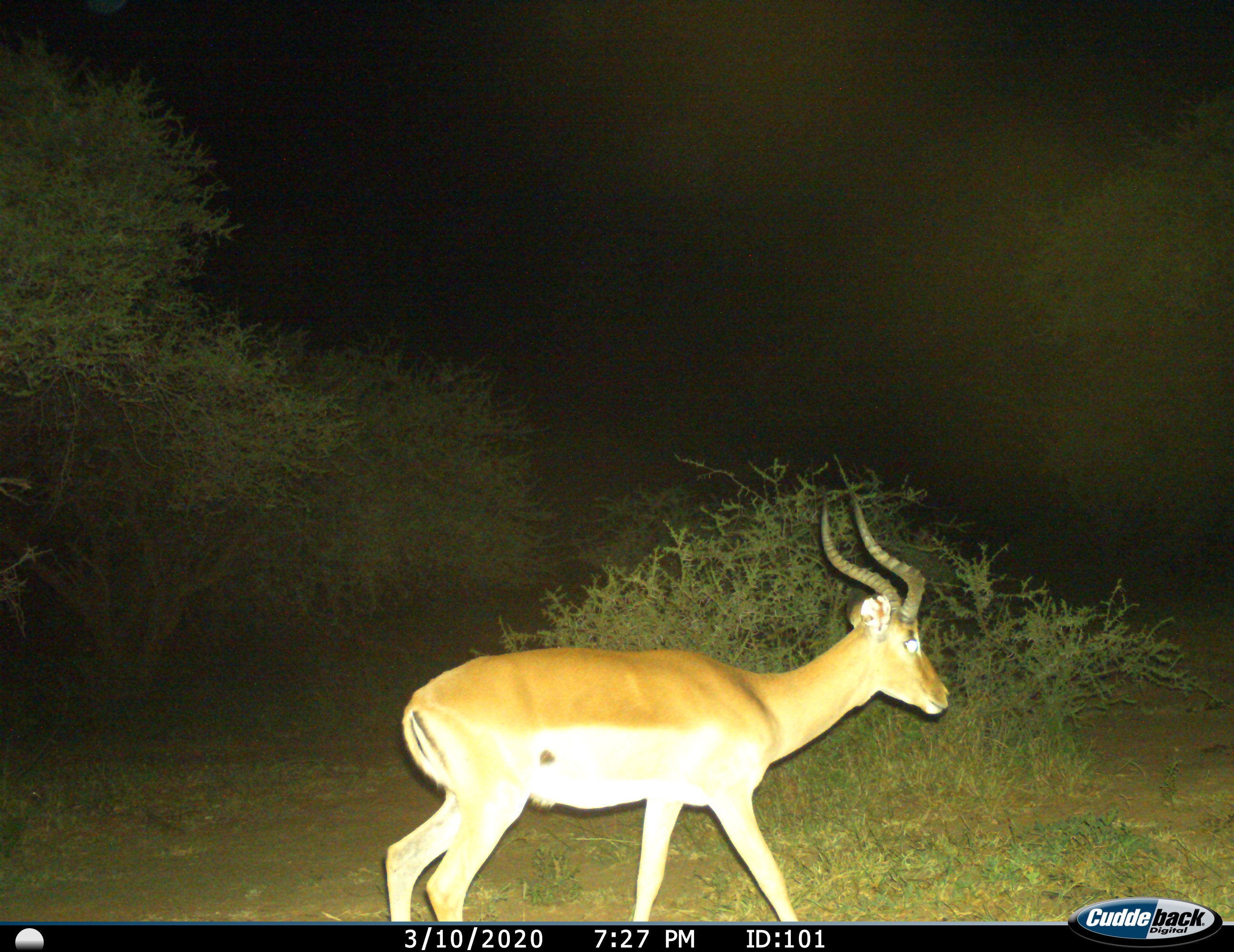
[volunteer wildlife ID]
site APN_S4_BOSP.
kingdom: Animalia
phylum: Chordata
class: Mammalia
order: Artiodactyla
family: Bovidae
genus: Aepyceros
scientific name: Aepyceros melampus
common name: impala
Impala (Aepyceros melampus), count 1. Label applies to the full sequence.